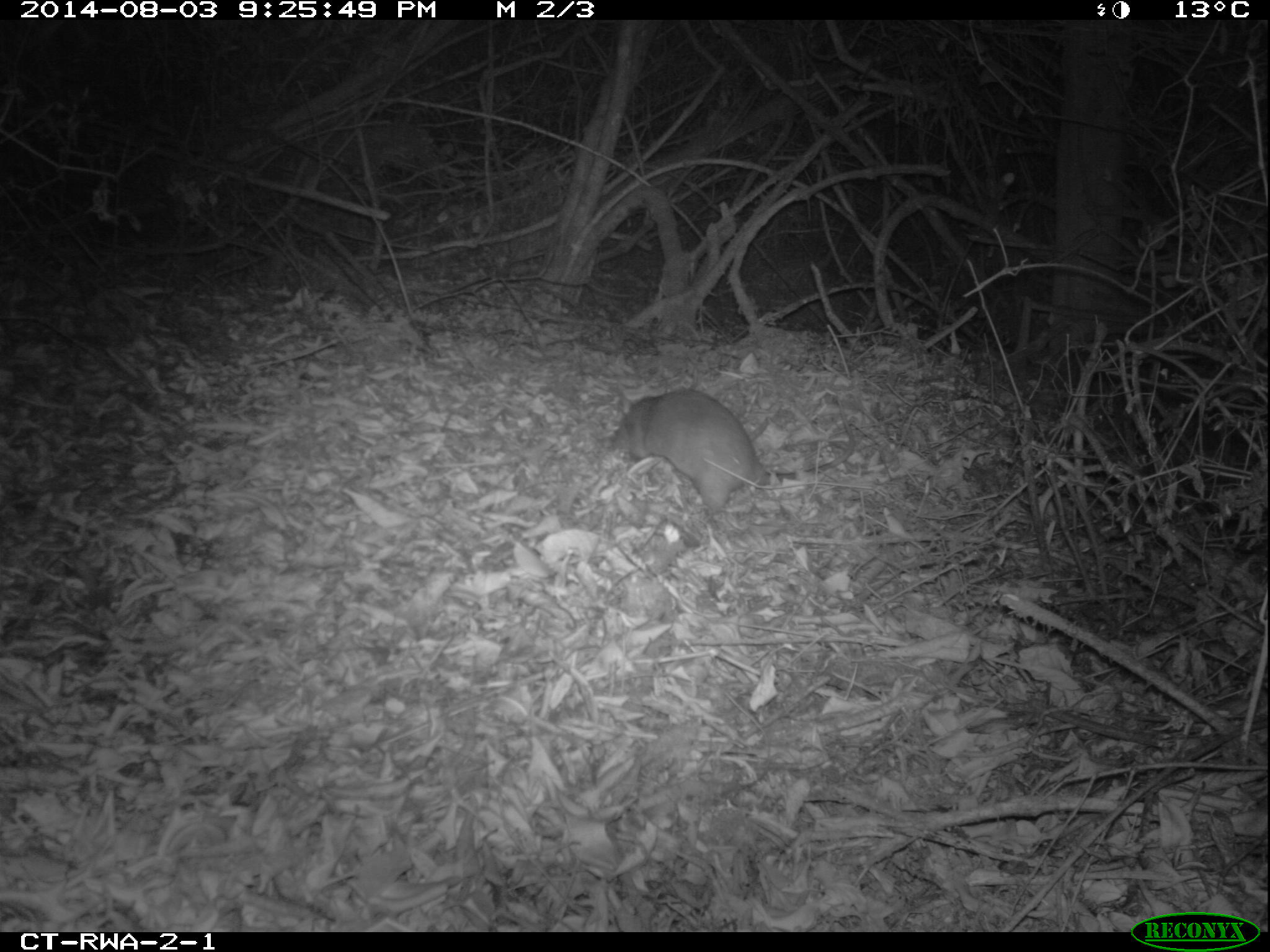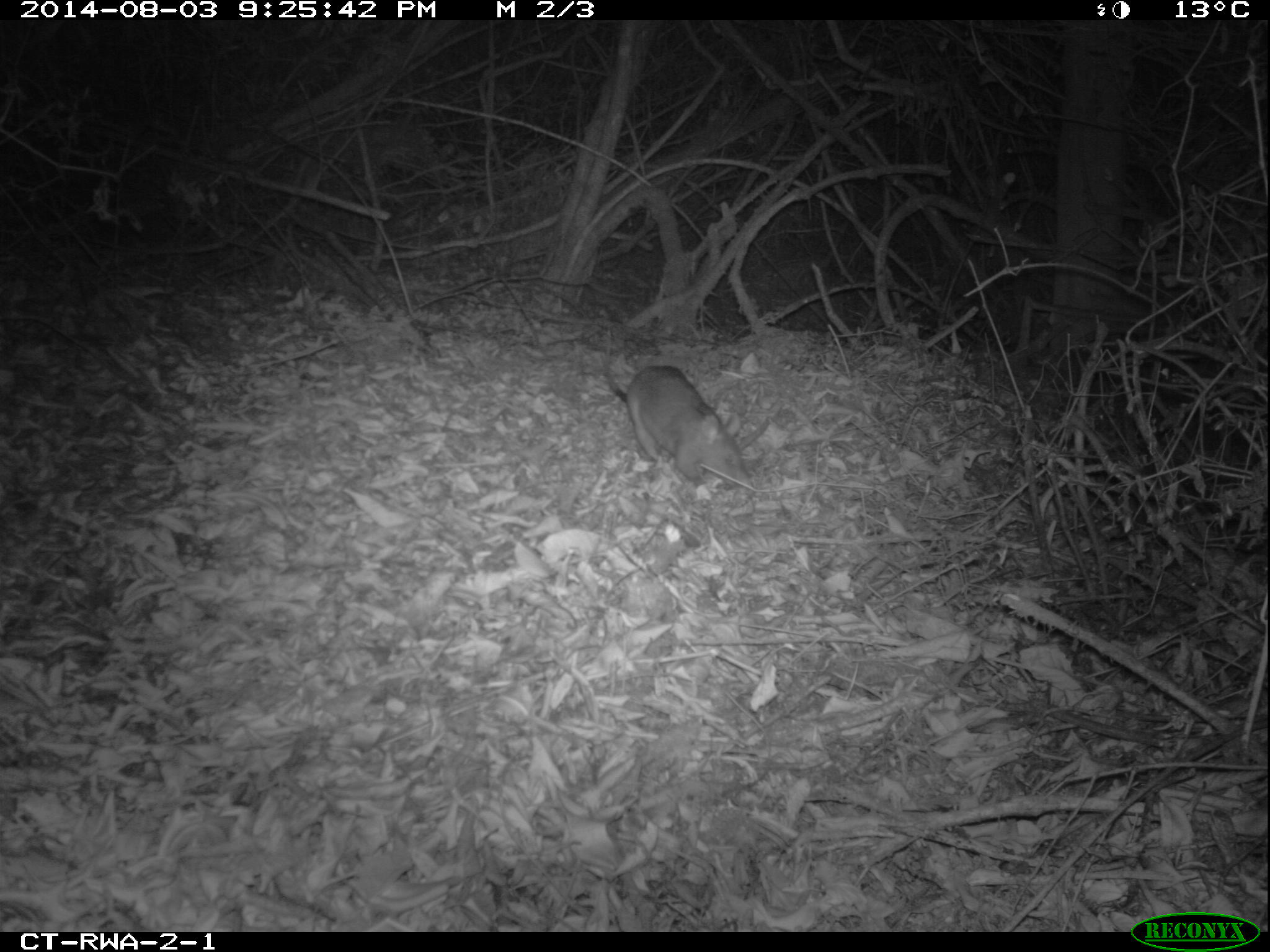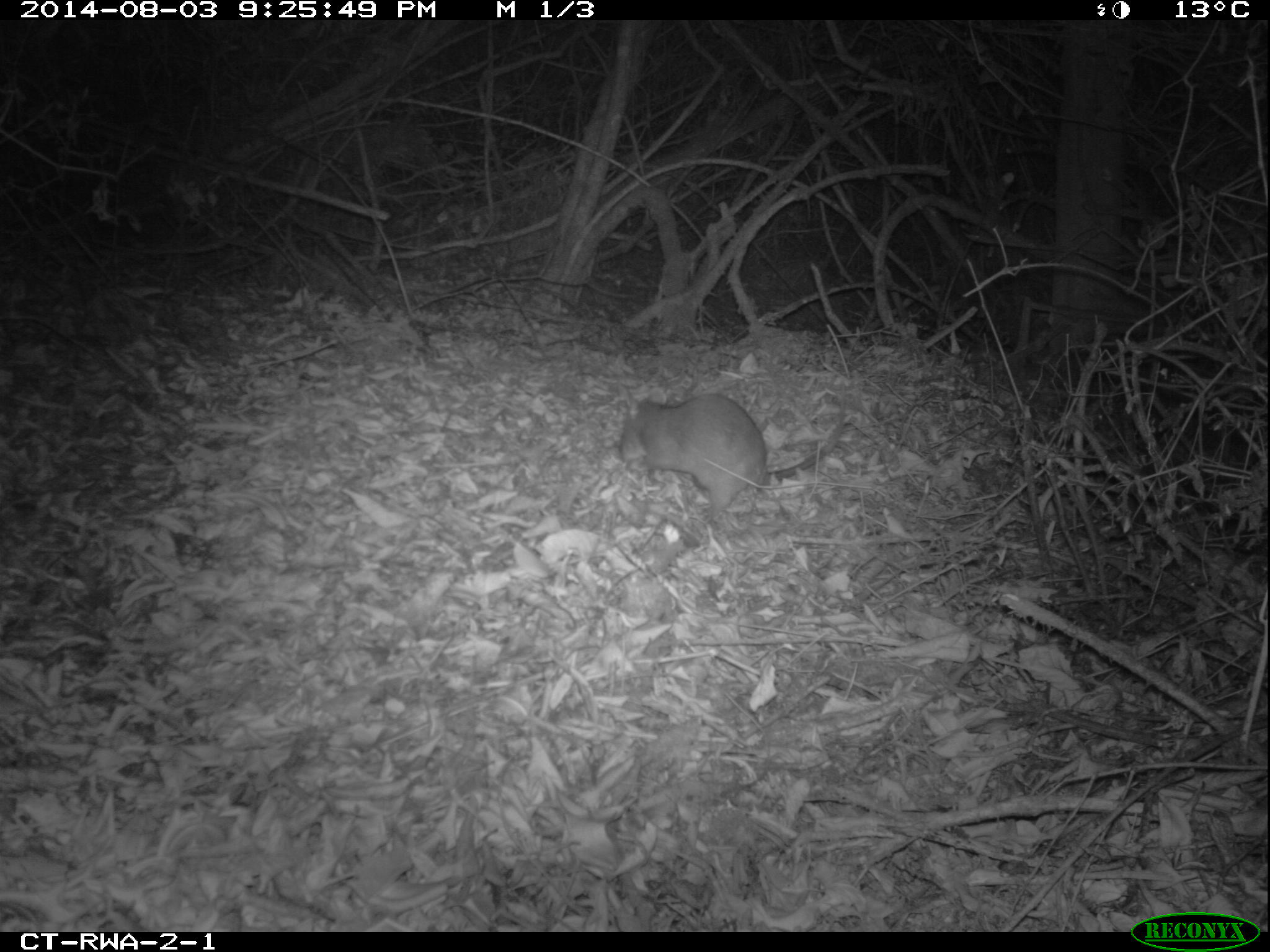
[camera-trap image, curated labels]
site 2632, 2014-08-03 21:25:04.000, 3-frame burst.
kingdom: Animalia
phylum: Chordata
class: Mammalia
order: Rodentia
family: Nesomyidae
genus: Cricetomys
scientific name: Cricetomys gambianus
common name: african giant pouched rat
Cricetomys gambianus (african giant pouched rat), count 1.